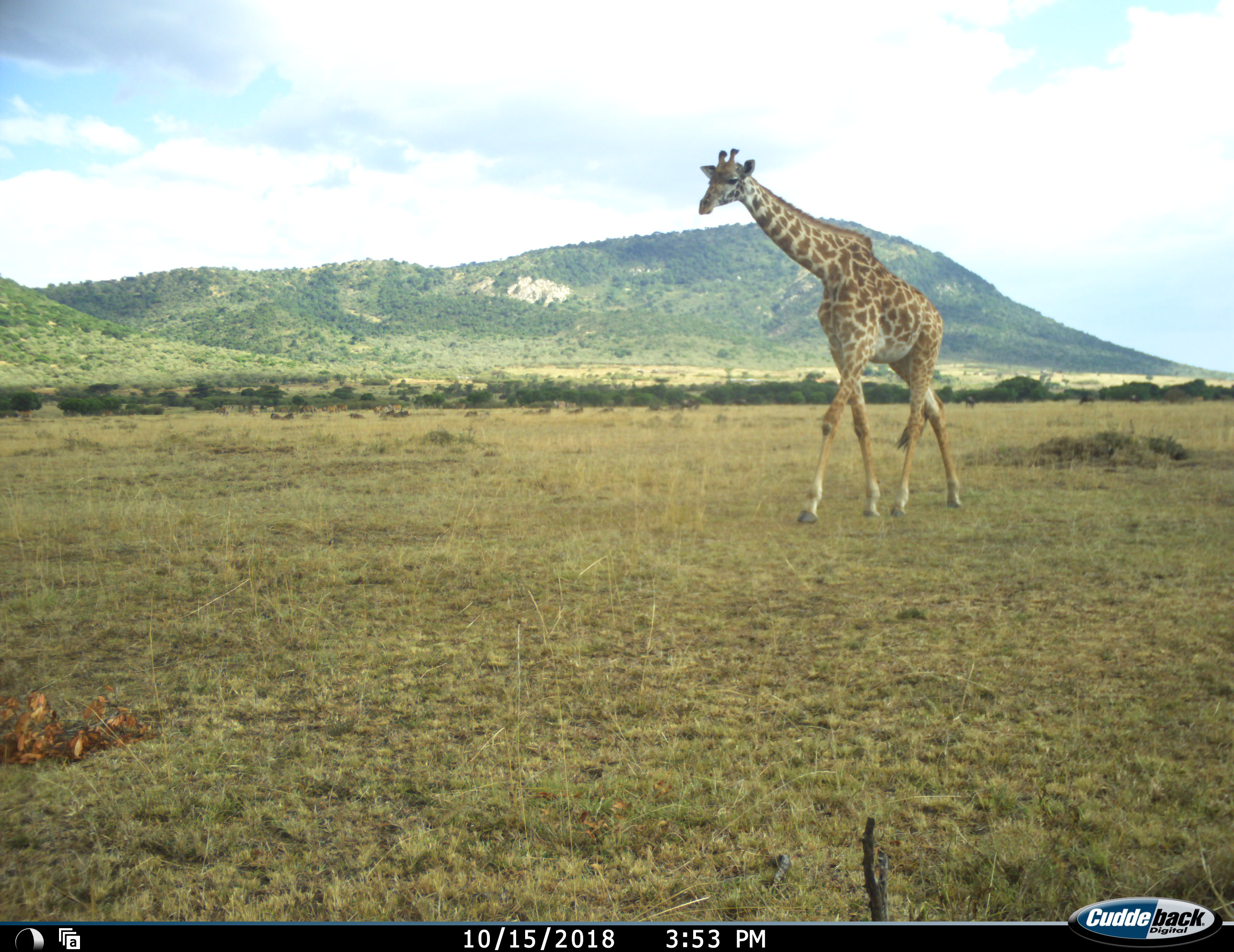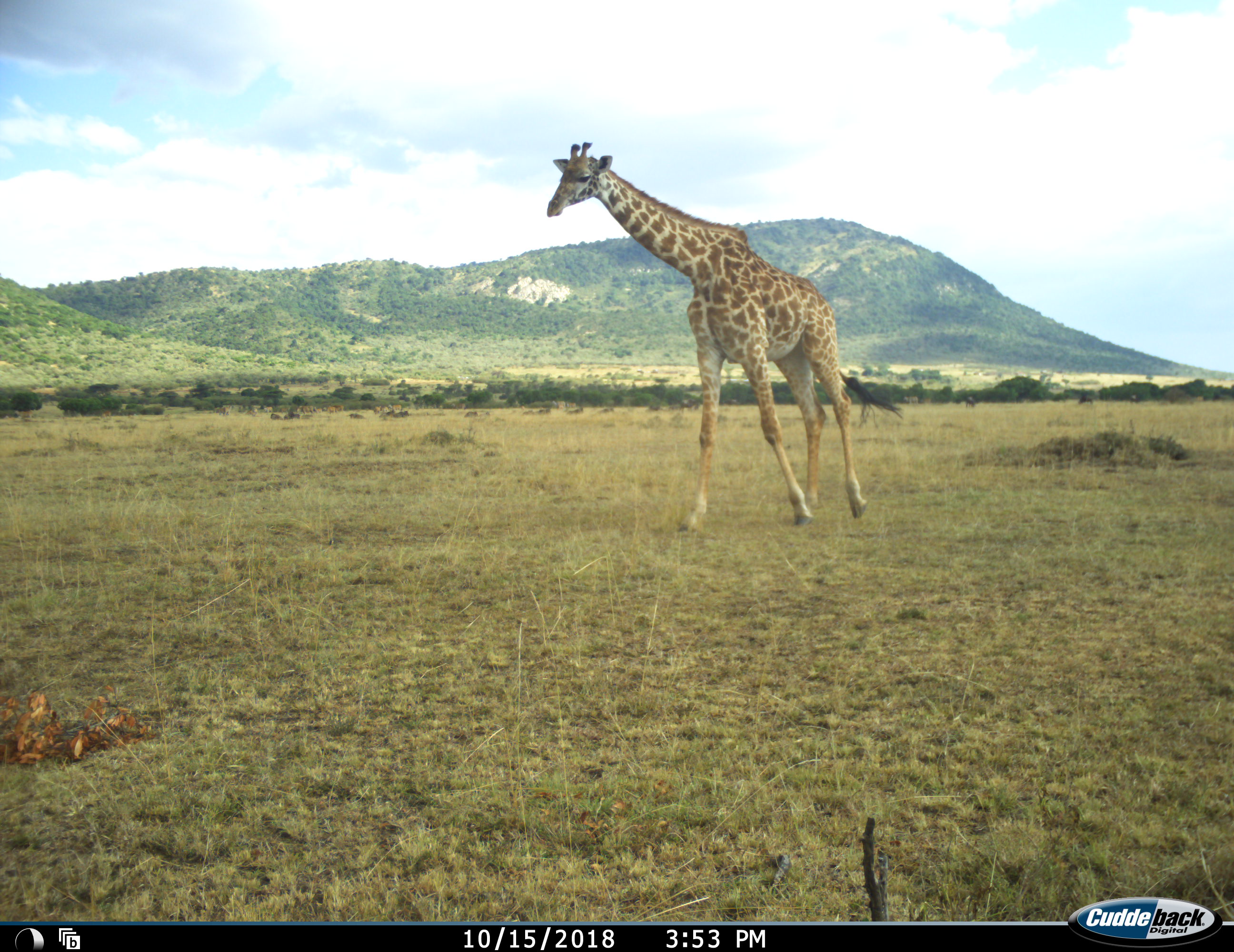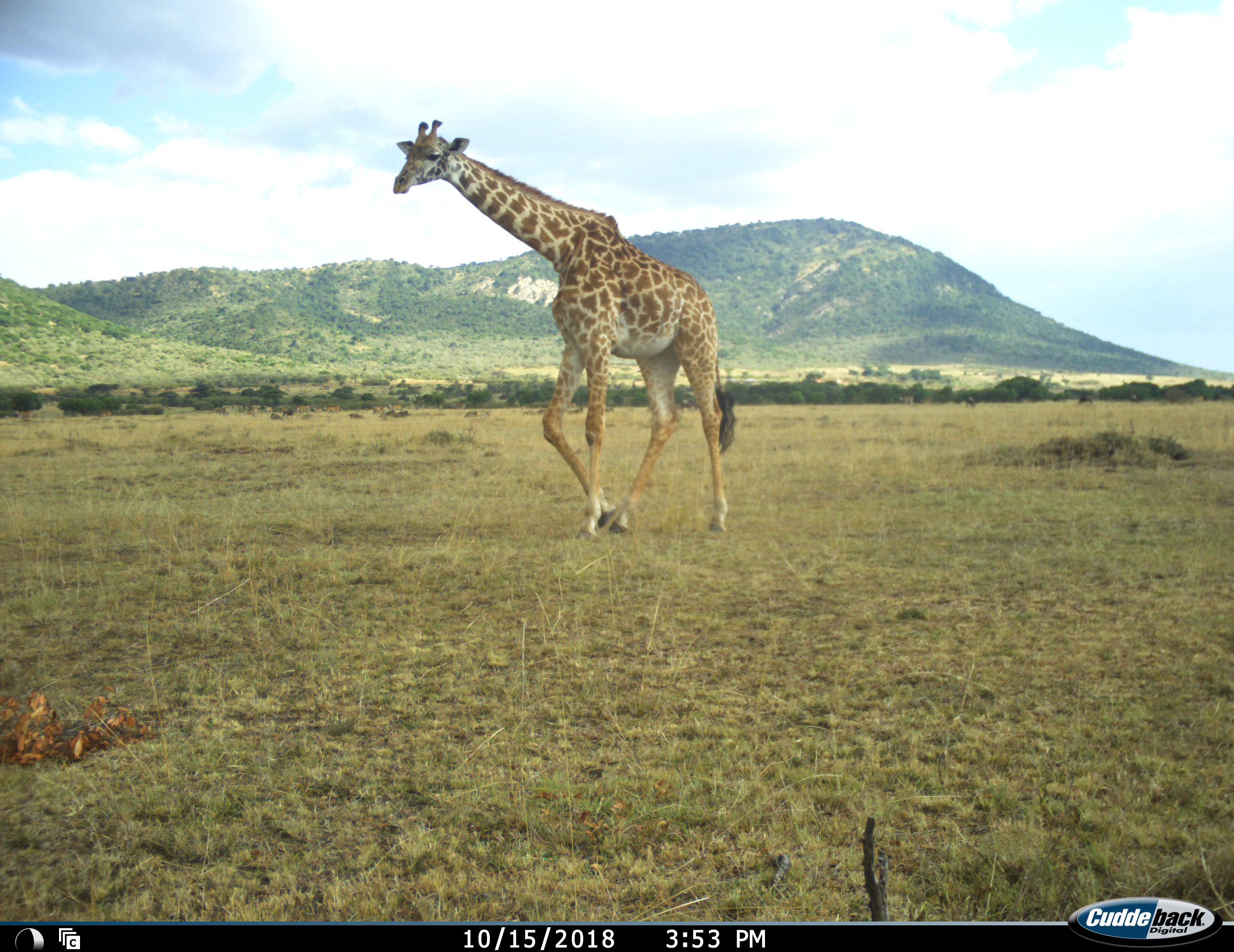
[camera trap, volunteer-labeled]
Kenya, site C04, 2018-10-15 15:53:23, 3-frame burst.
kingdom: Animalia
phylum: Chordata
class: Mammalia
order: Artiodactyla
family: Giraffidae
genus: Giraffa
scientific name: Giraffa camelopardalis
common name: giraffe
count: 1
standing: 0%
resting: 0%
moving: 100%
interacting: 0%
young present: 0%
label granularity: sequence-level